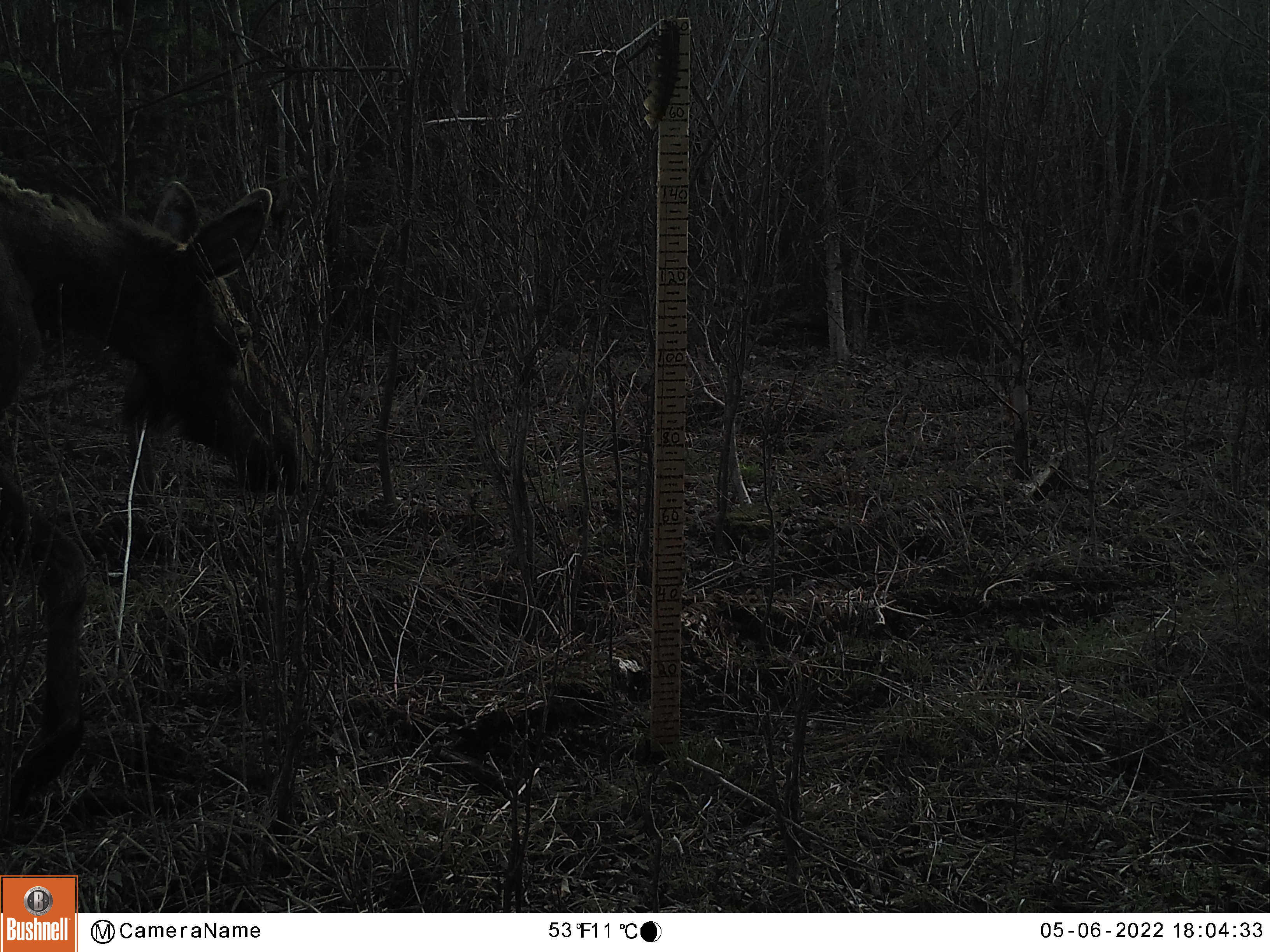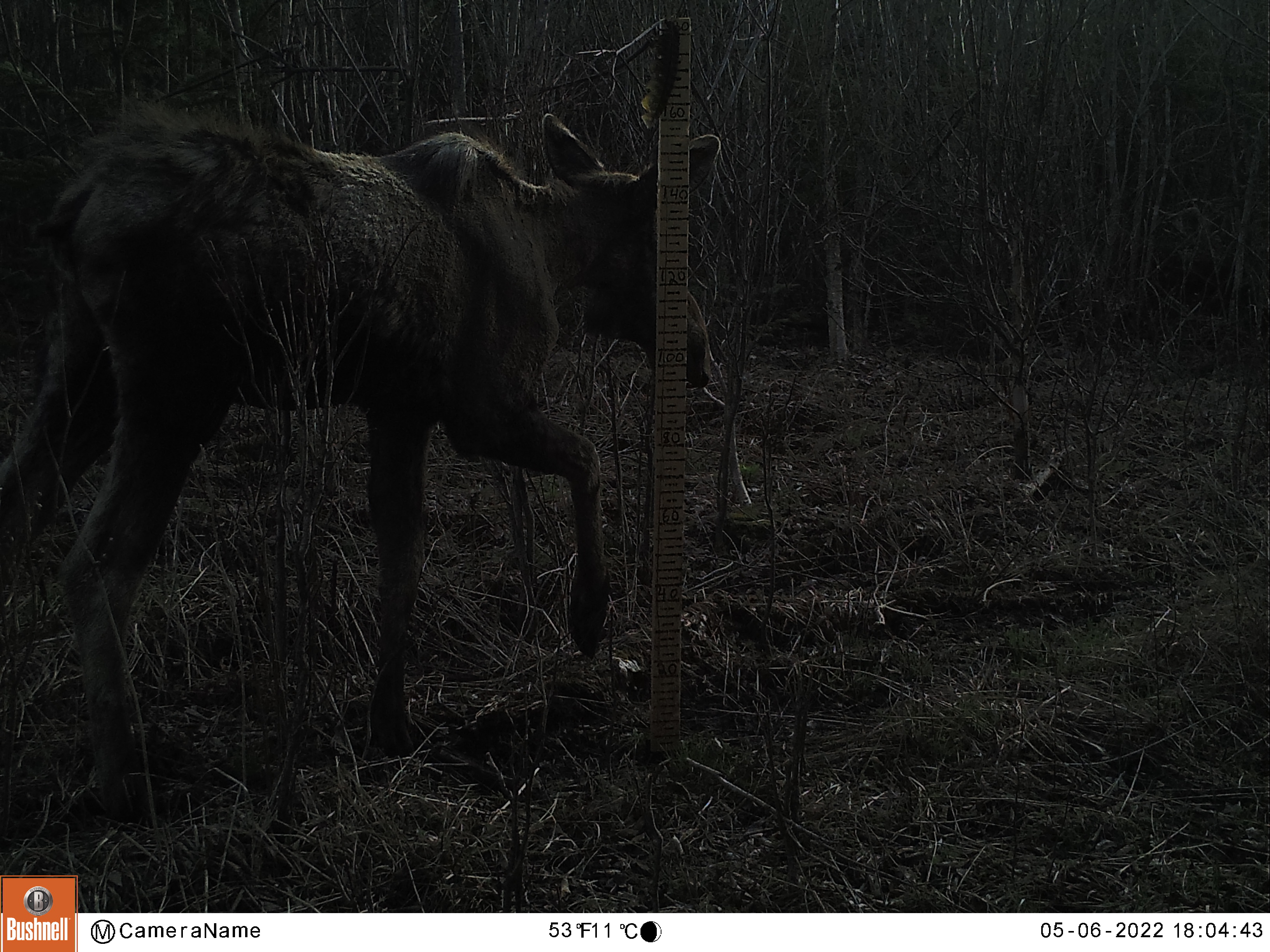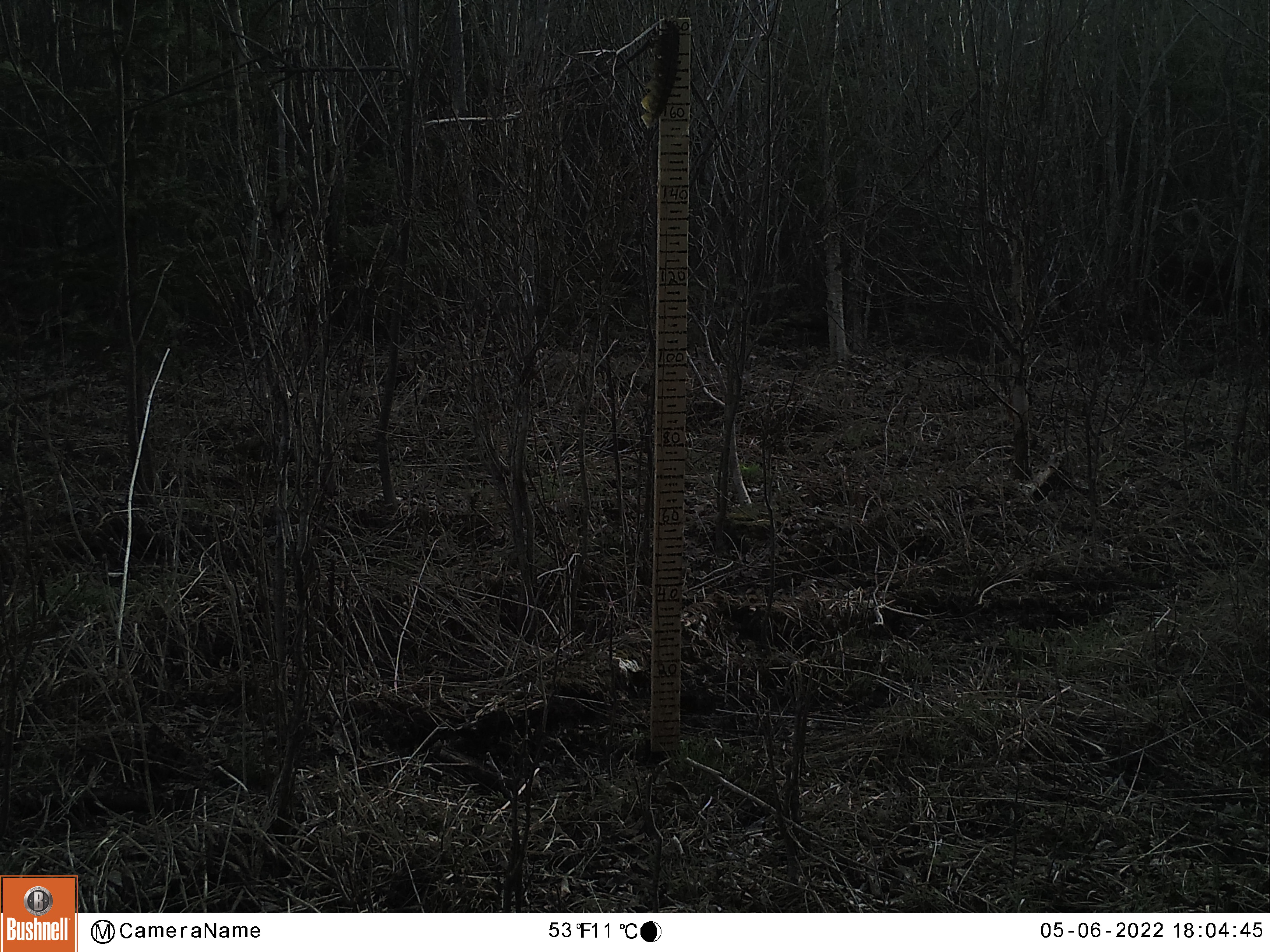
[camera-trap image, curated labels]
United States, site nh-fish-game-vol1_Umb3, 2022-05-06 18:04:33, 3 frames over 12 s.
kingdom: Animalia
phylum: Chordata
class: Mammalia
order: Artiodactyla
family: Cervidae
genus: Alces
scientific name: Alces alces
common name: moose